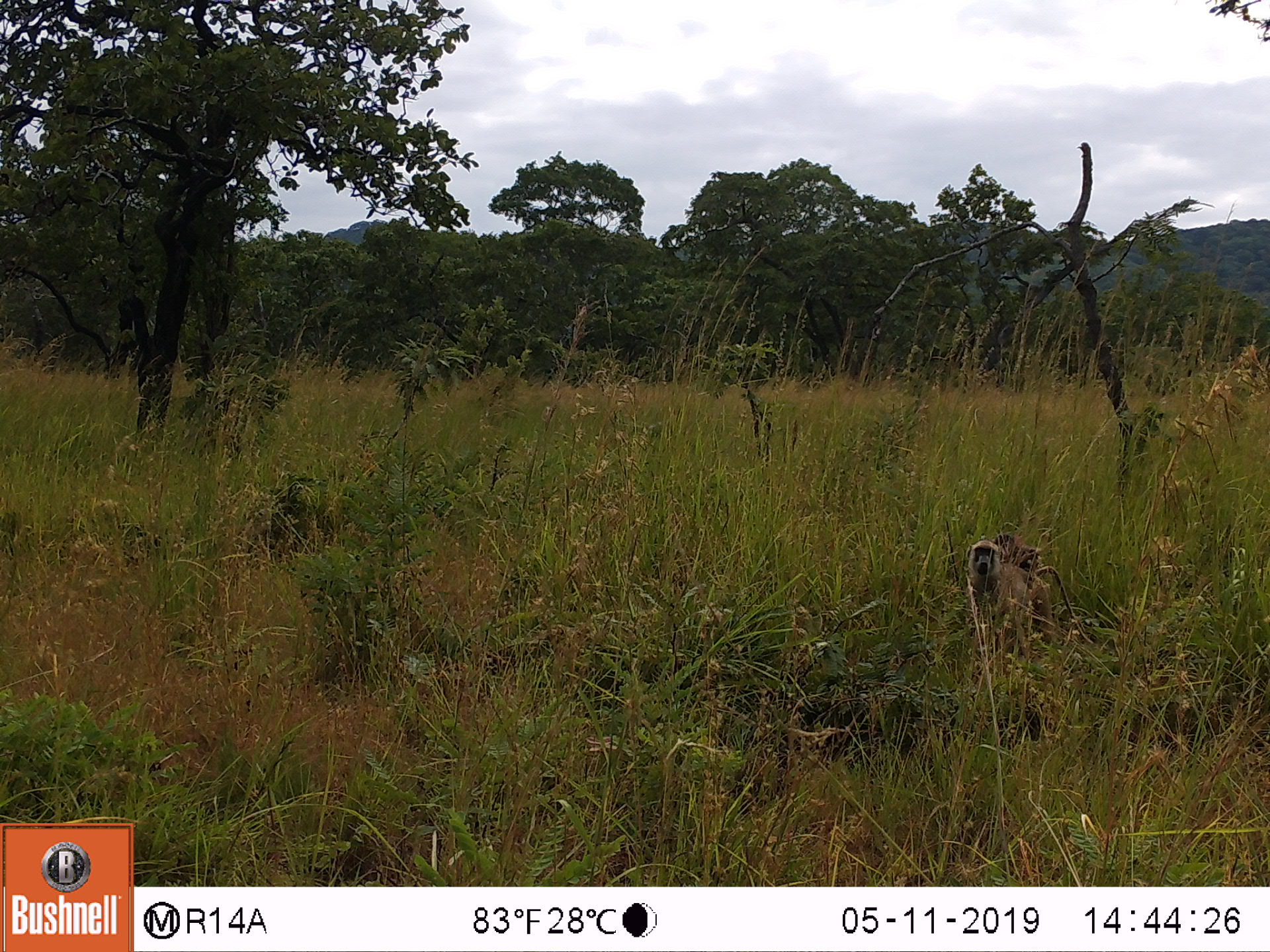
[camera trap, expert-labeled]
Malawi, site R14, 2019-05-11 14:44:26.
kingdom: Animalia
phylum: Chordata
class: Mammalia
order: Primates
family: Cercopithecidae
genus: Papio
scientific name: Papio cynocephalus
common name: yellow baboon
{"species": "yellow baboon (Papio cynocephalus)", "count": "2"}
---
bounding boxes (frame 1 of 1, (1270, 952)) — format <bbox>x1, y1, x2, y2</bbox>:
yellow baboon: <bbox>959, 543, 1094, 654</bbox>; <bbox>991, 529, 1040, 565</bbox>